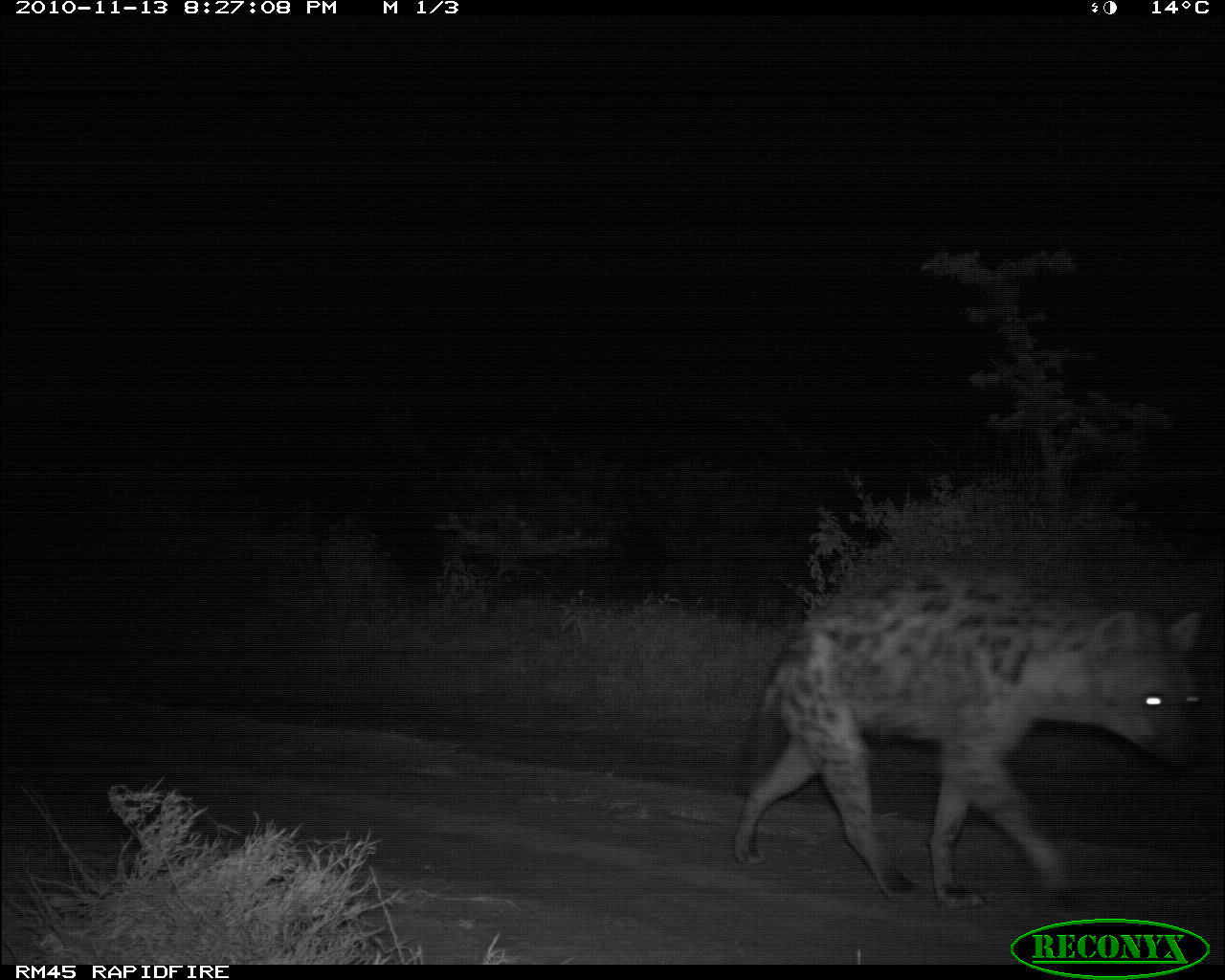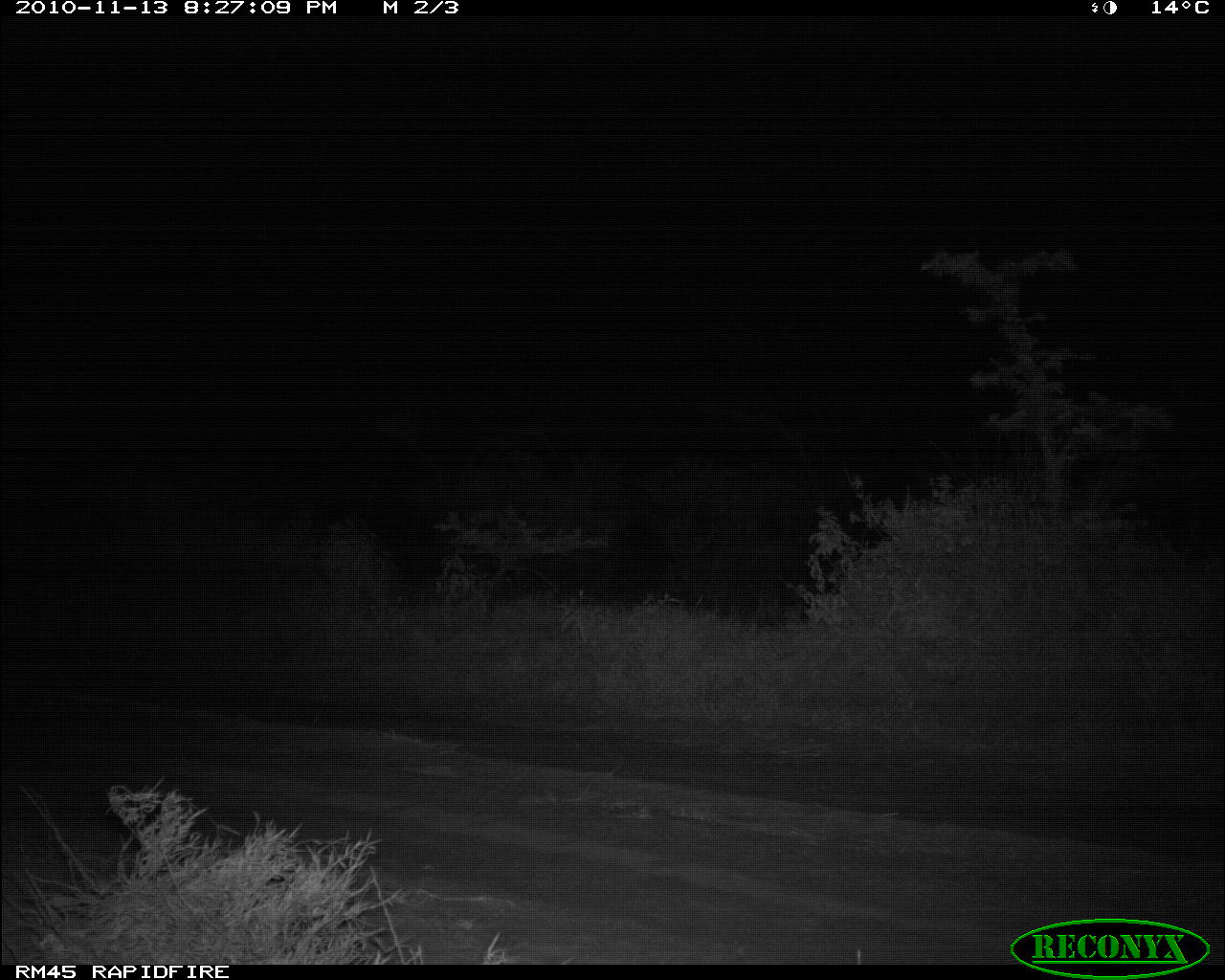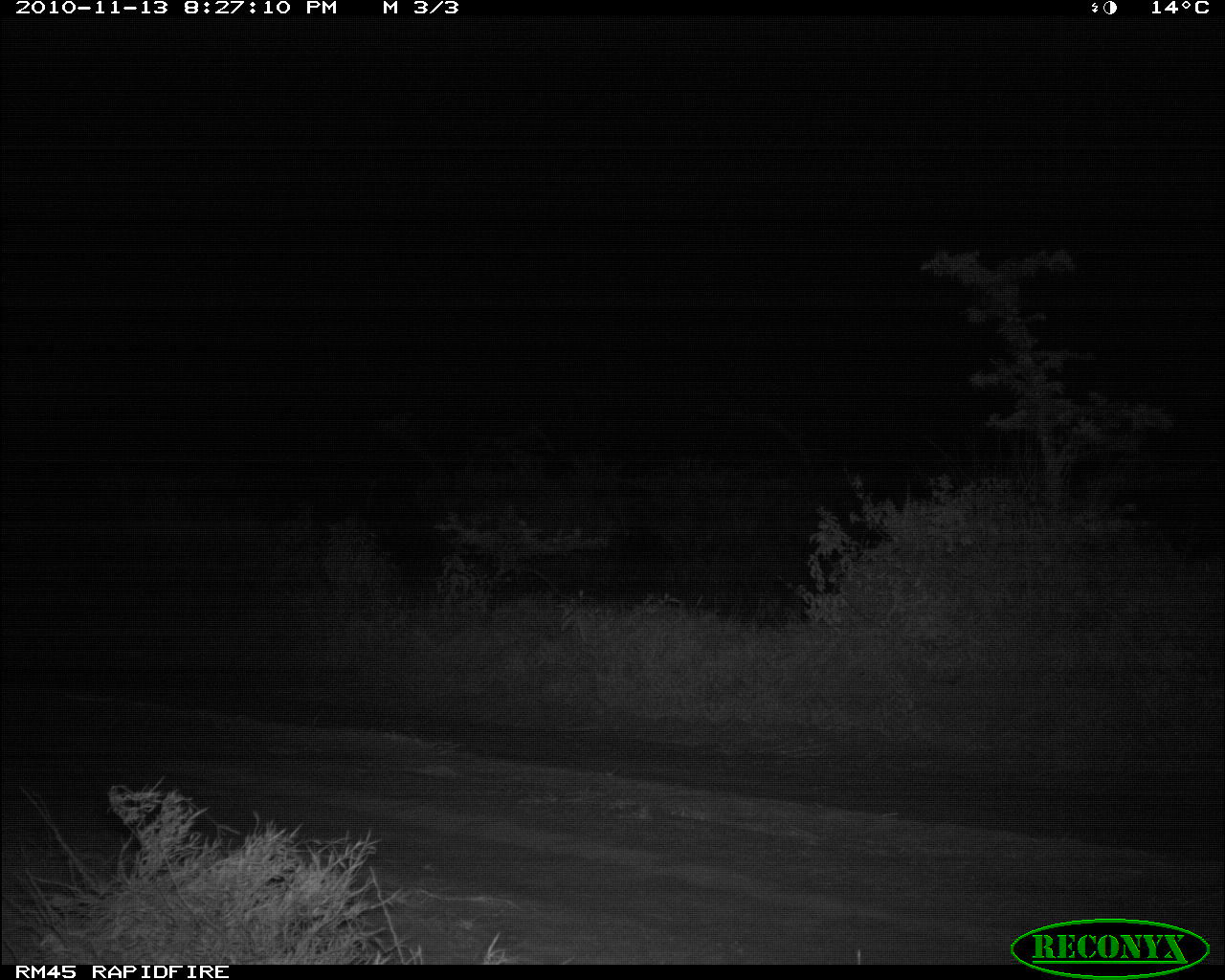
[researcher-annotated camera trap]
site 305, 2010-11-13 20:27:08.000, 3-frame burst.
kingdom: Animalia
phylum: Chordata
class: Mammalia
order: Carnivora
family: Hyaenidae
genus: Crocuta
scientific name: Crocuta crocuta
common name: spotted hyena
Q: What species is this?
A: Crocuta crocuta (spotted hyena).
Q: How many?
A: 1.